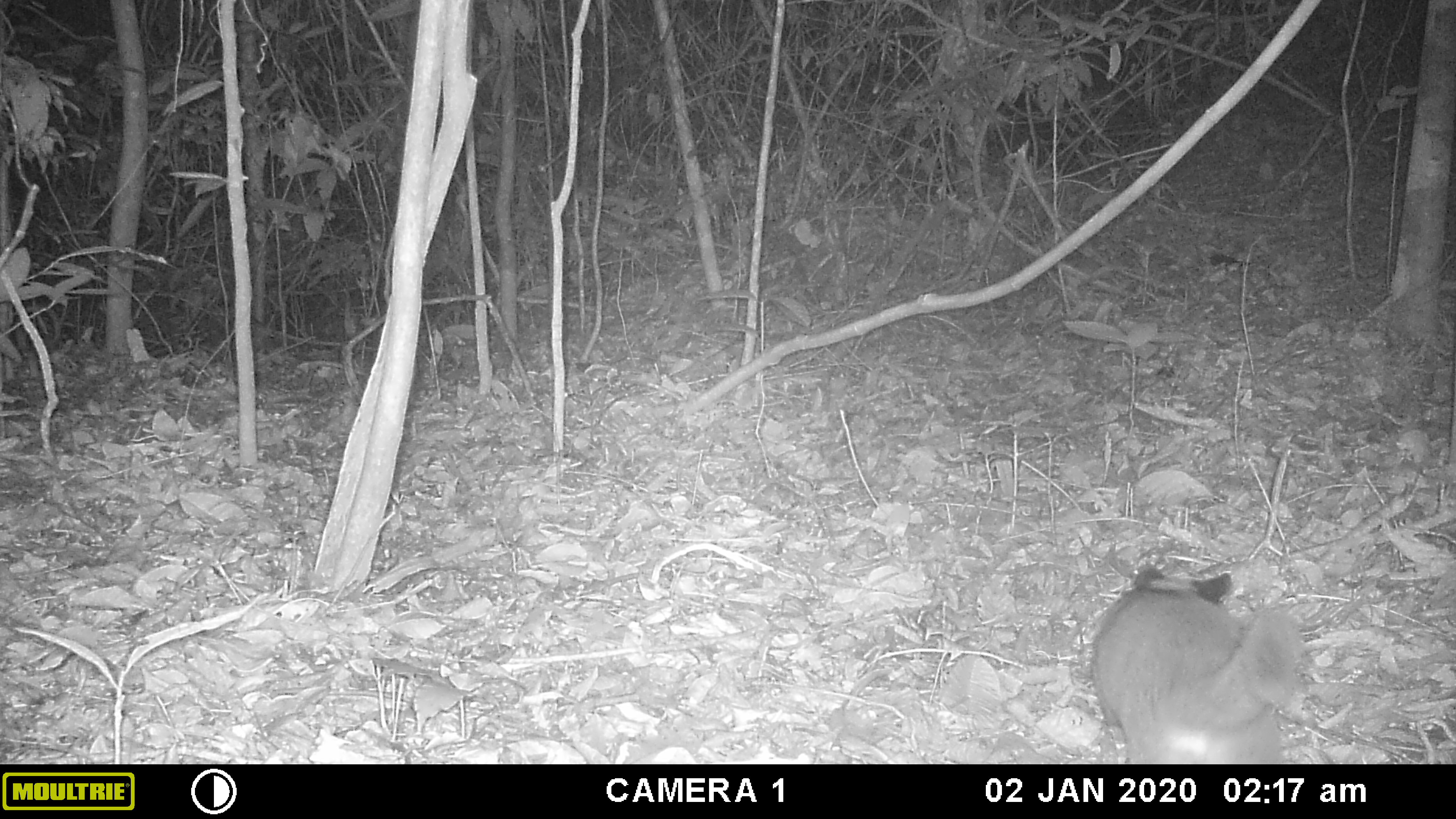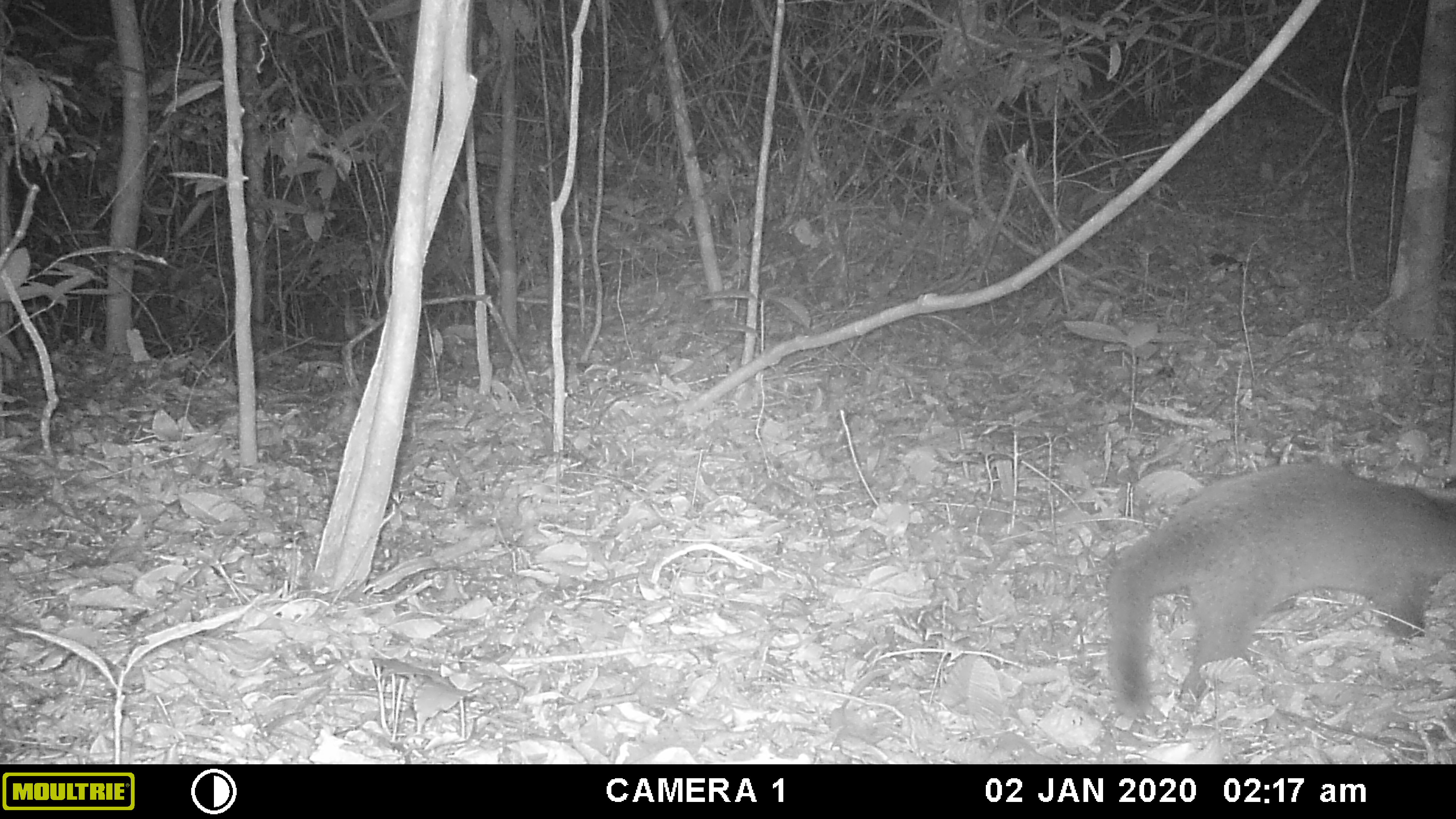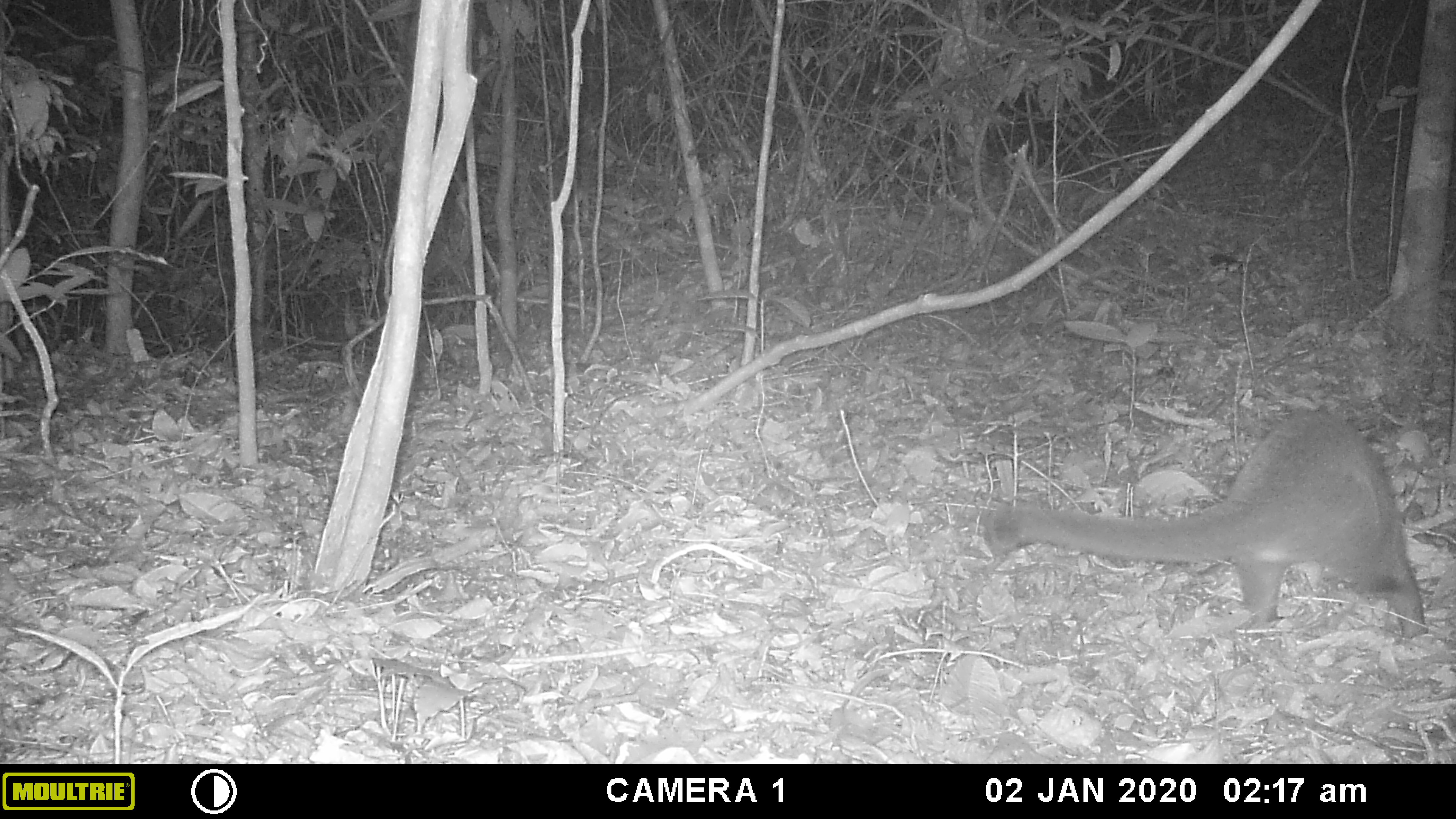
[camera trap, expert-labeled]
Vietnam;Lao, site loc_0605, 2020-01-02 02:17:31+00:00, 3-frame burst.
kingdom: Animalia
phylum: Chordata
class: Mammalia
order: Carnivora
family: Viverridae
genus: Paguma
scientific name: Paguma larvata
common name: masked palm civet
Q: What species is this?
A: Masked palm civet (Paguma larvata).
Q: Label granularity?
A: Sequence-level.